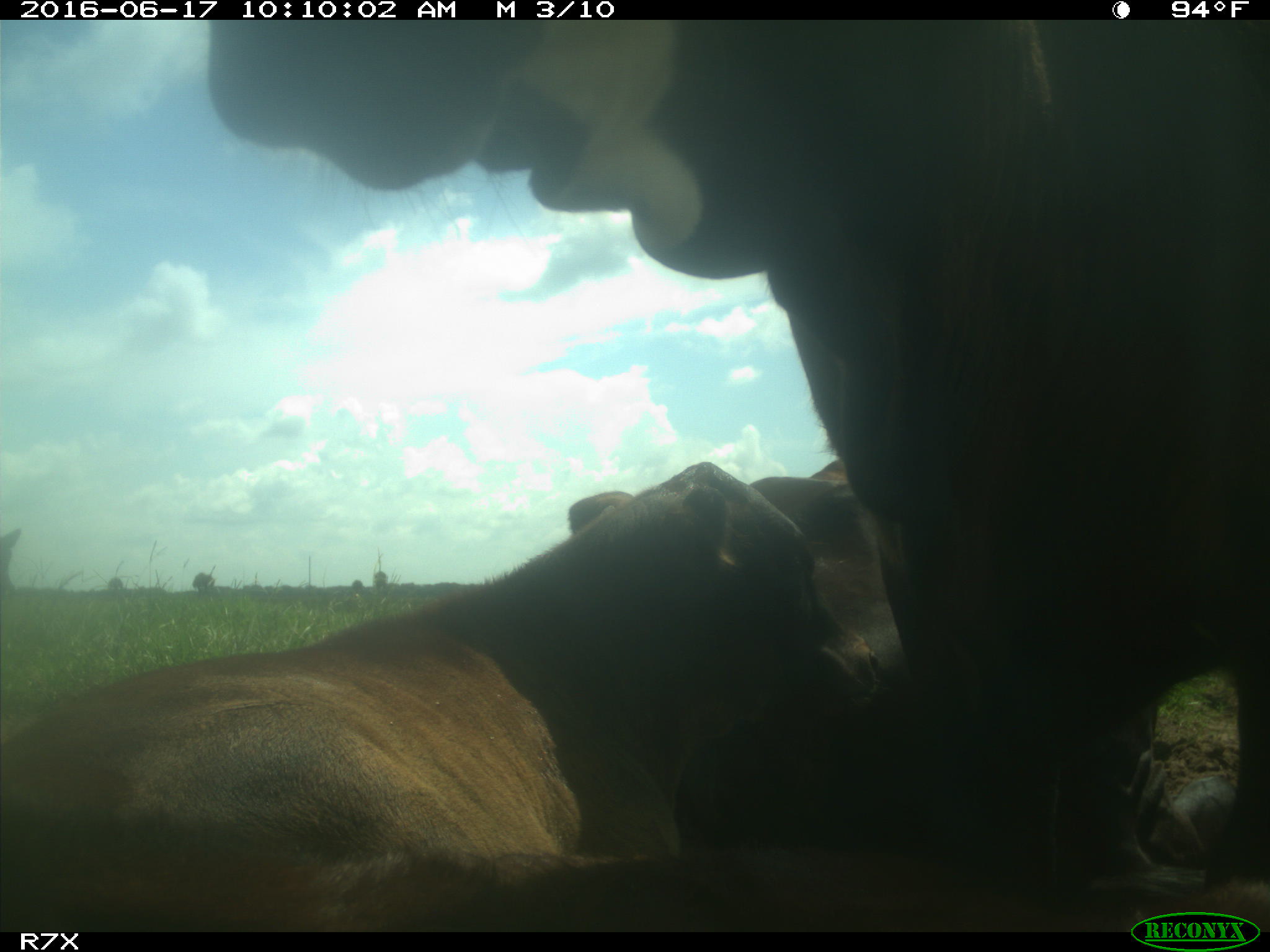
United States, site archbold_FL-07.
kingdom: Animalia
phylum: Chordata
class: Mammalia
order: Artiodactyla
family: Bovidae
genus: Bos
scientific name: Bos taurus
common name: domestic cow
Bos taurus (domestic cow).